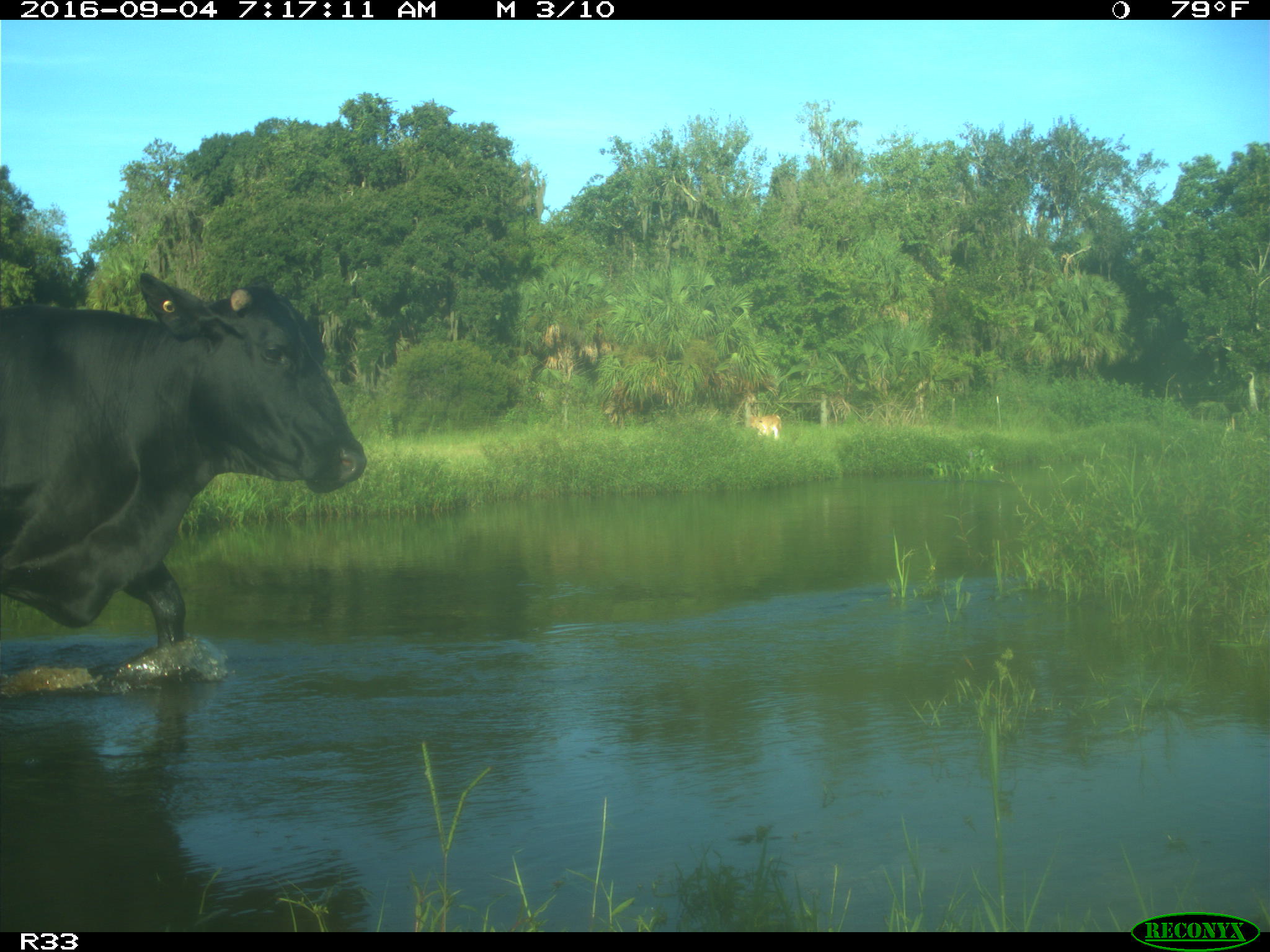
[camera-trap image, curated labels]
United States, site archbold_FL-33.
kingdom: Animalia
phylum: Chordata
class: Mammalia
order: Artiodactyla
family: Bovidae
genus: Bos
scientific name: Bos taurus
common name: domestic cow